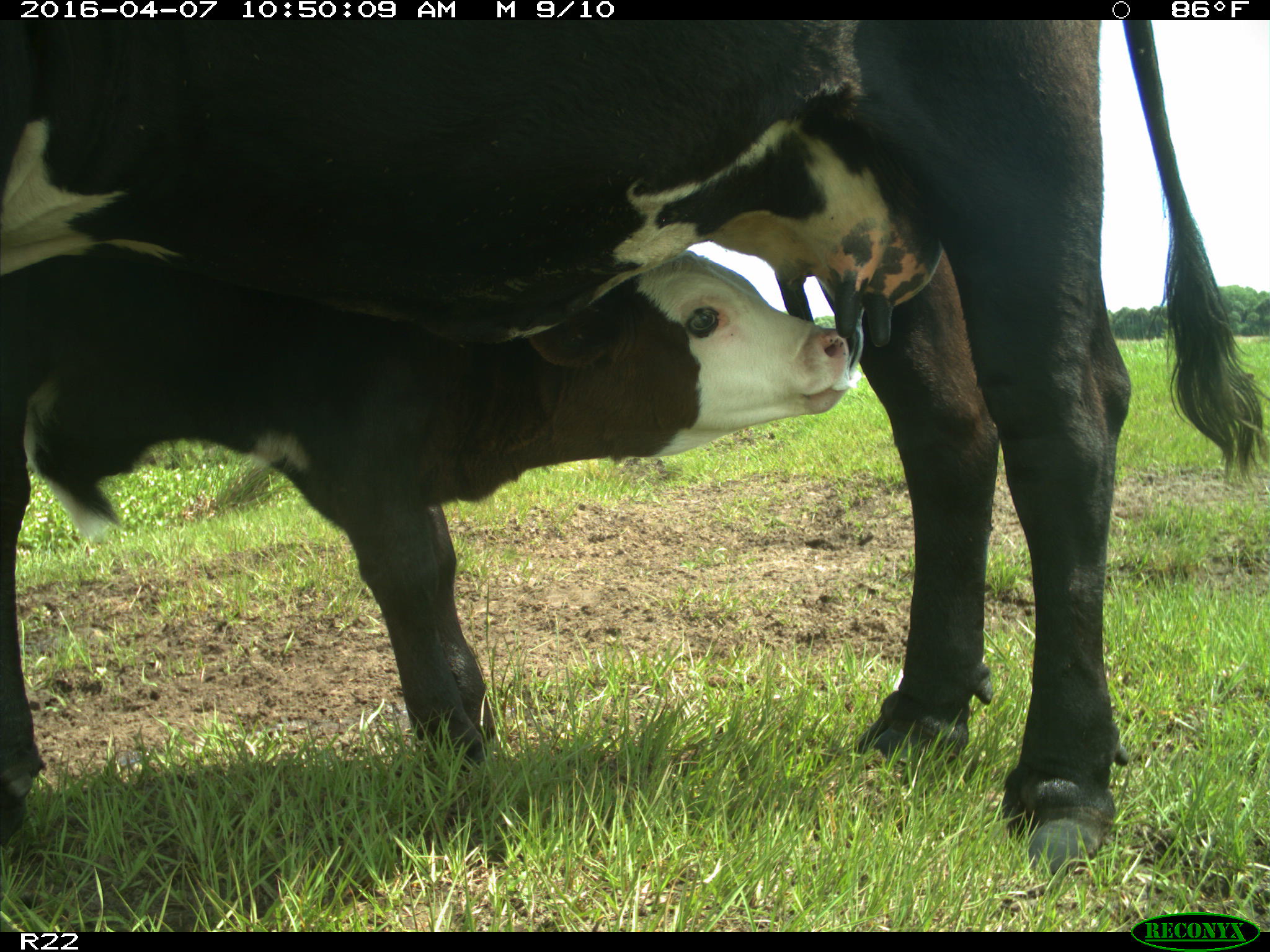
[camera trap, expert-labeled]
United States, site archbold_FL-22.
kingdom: Animalia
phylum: Chordata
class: Mammalia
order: Artiodactyla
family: Bovidae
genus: Bos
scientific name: Bos taurus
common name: domestic cow